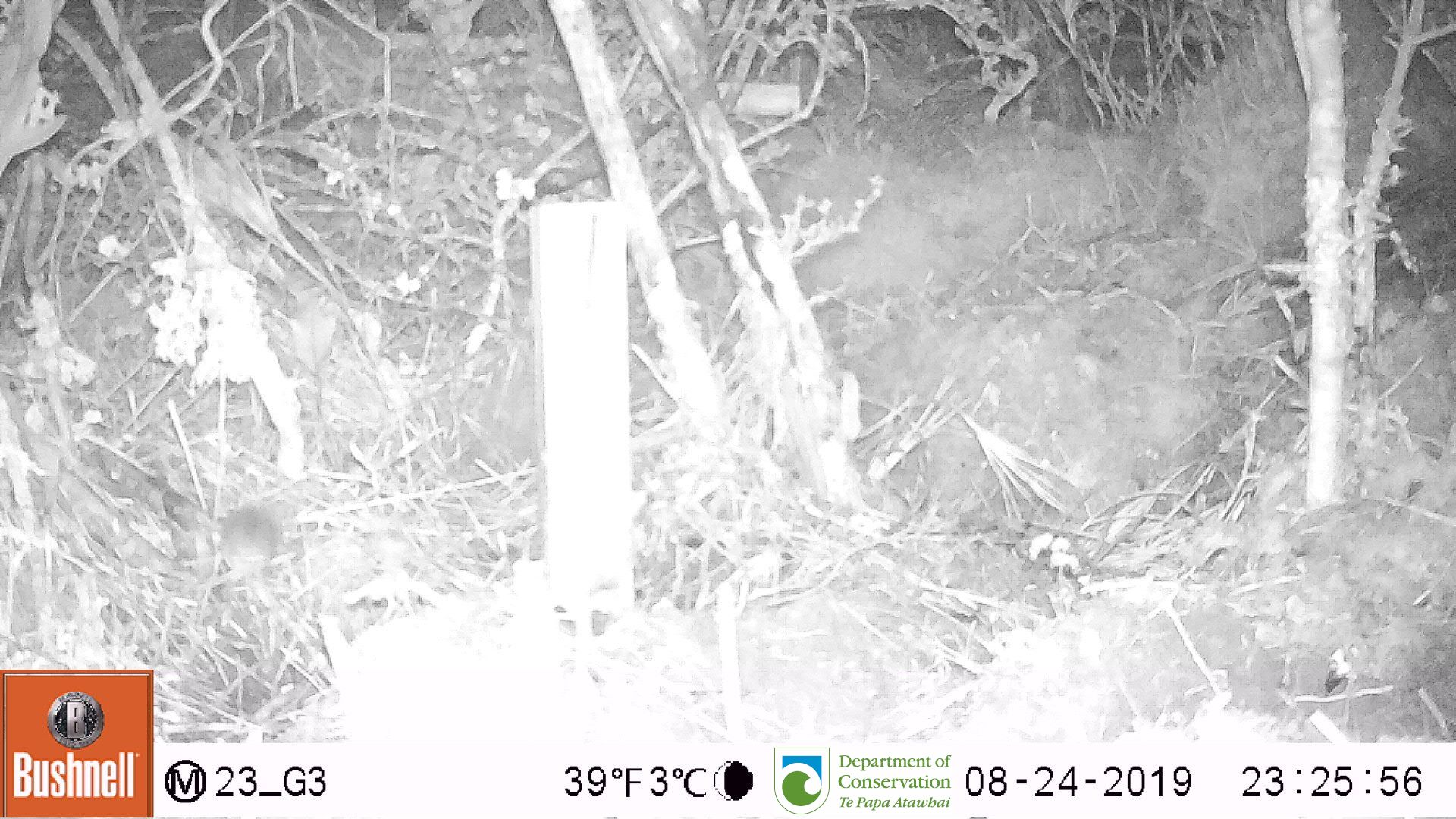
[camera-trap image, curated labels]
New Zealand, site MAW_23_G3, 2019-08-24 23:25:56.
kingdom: Animalia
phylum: Chordata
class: Mammalia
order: Rodentia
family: Muridae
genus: Mus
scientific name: Mus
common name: mouse